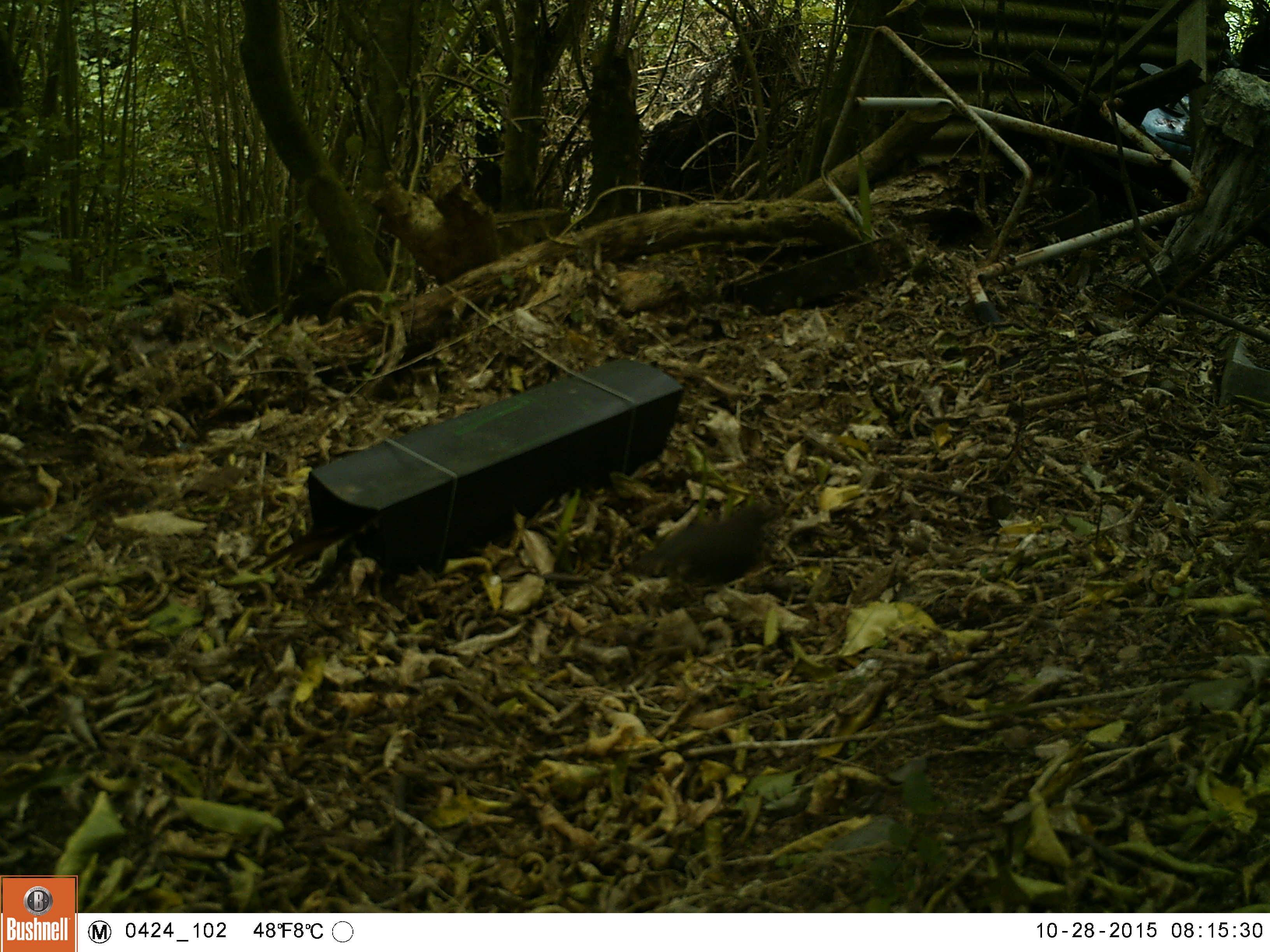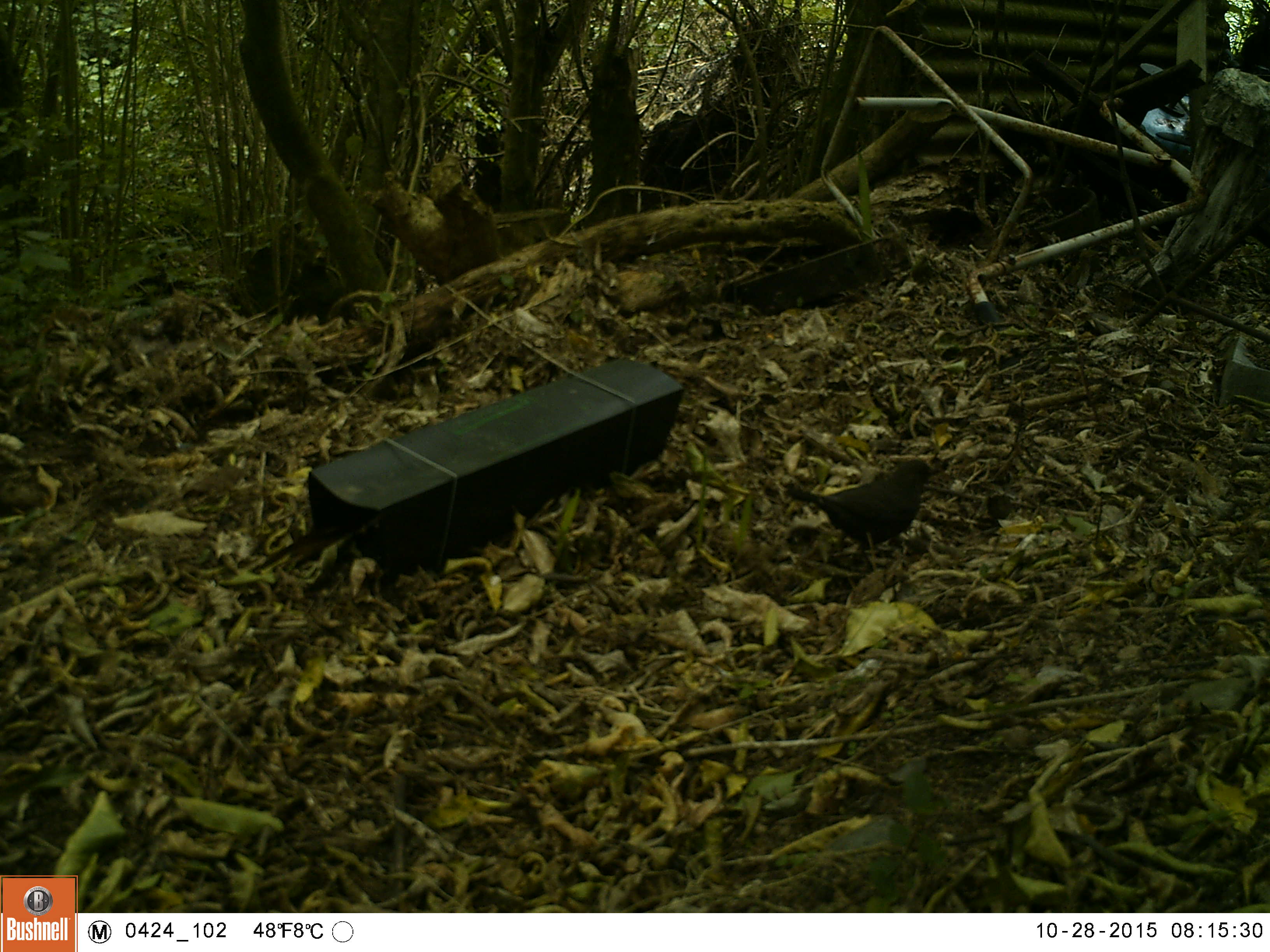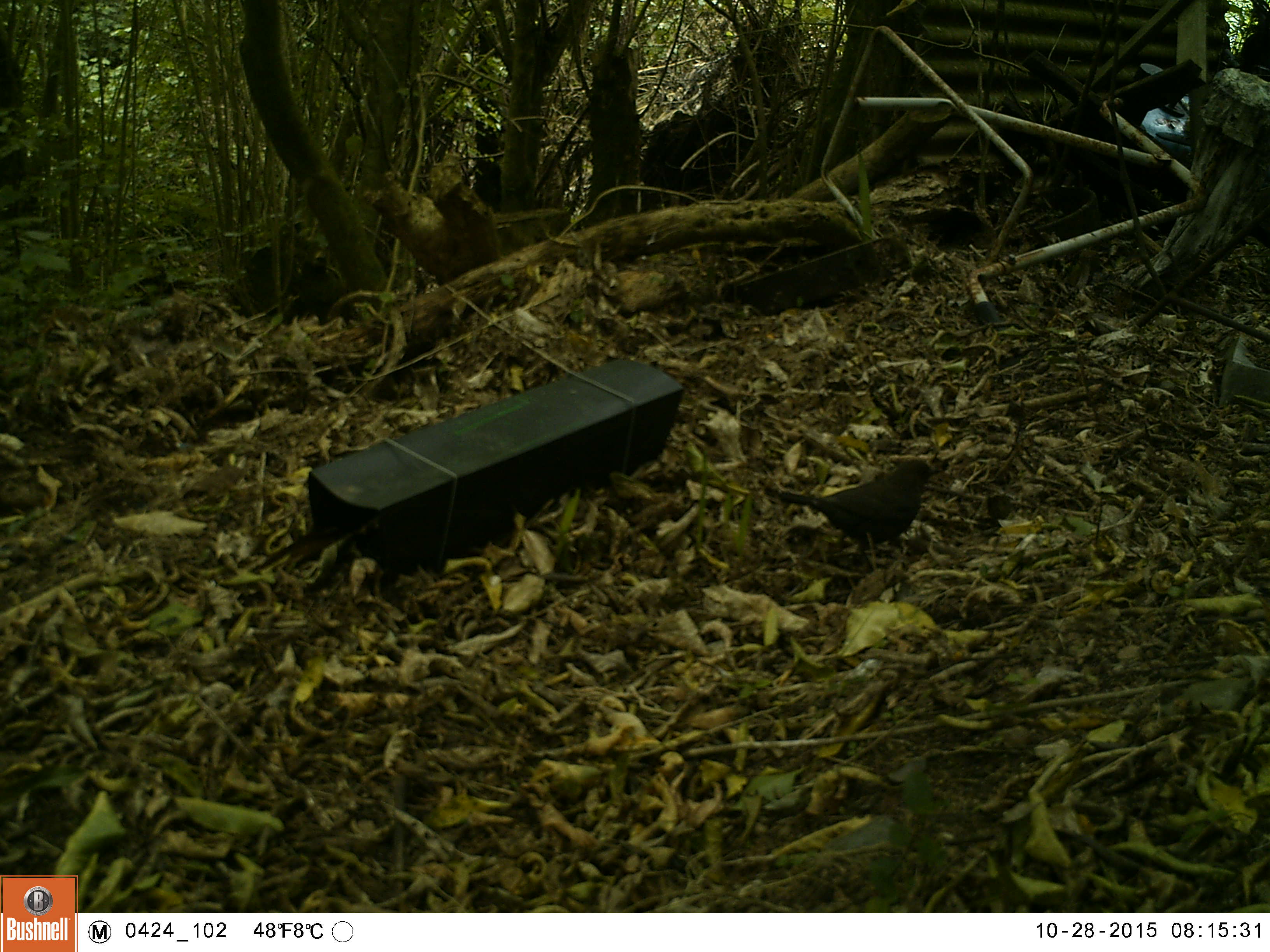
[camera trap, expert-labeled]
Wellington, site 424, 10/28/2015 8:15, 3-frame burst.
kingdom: Animalia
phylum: Chordata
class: Aves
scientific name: Aves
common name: bird